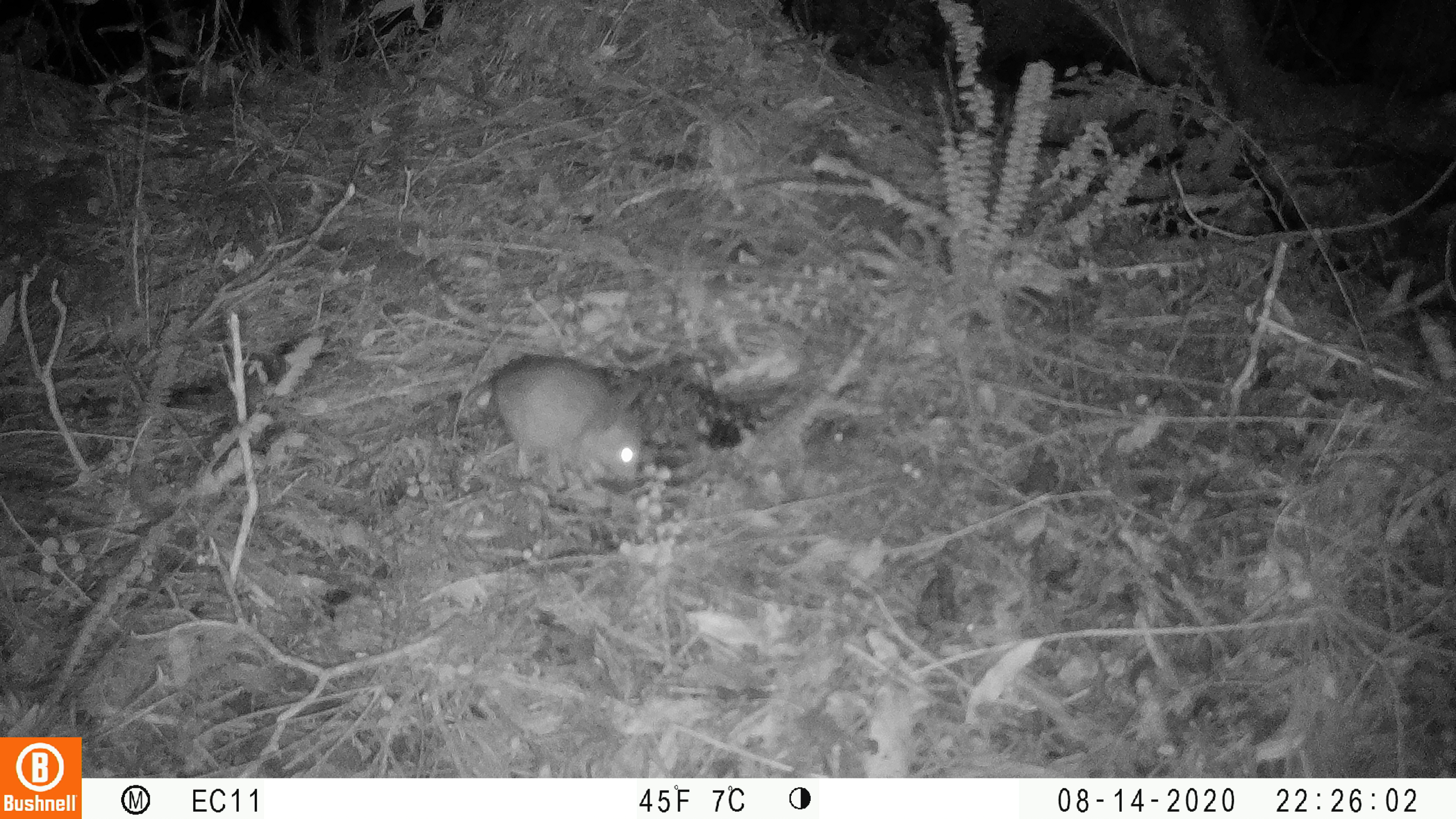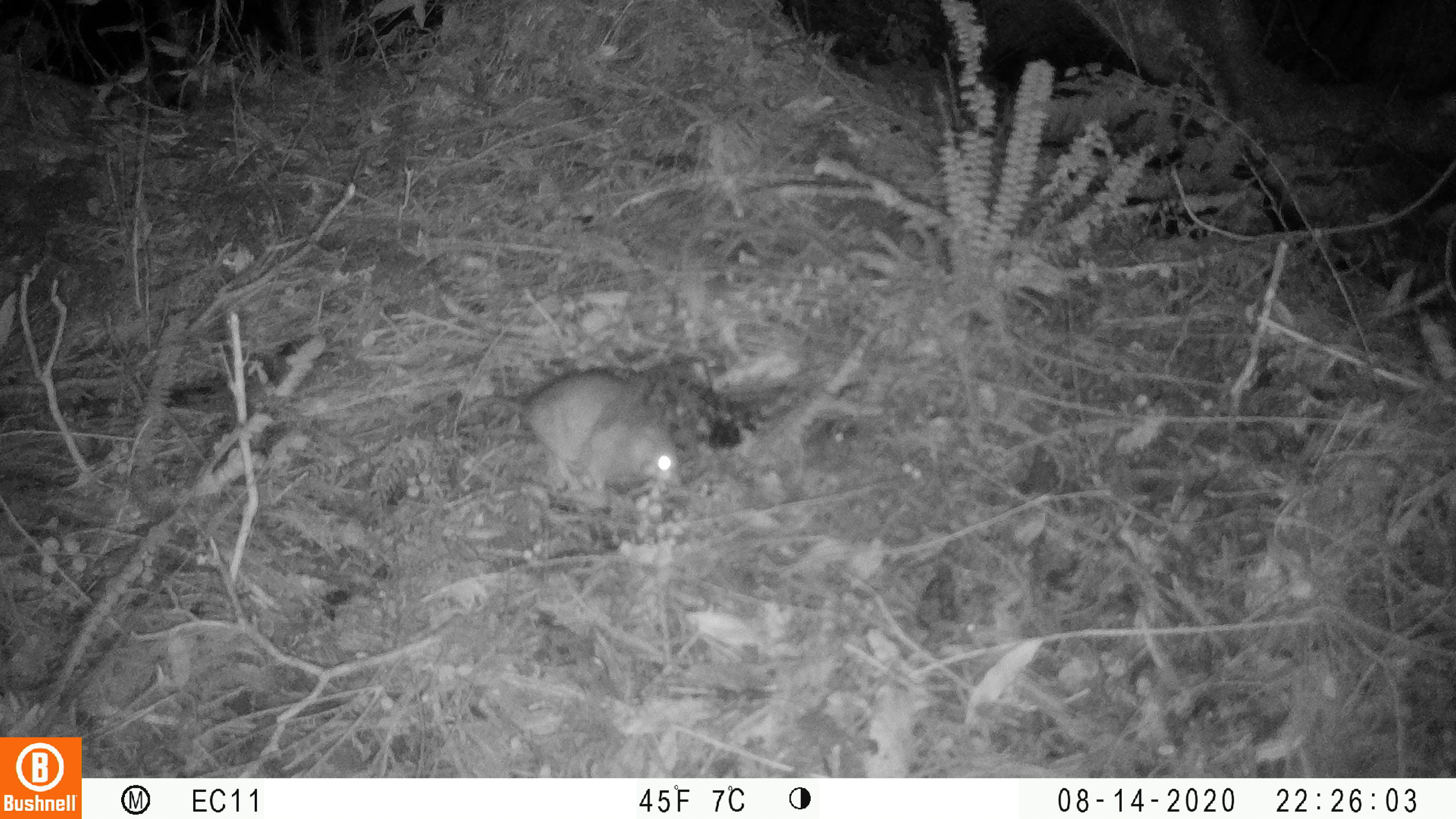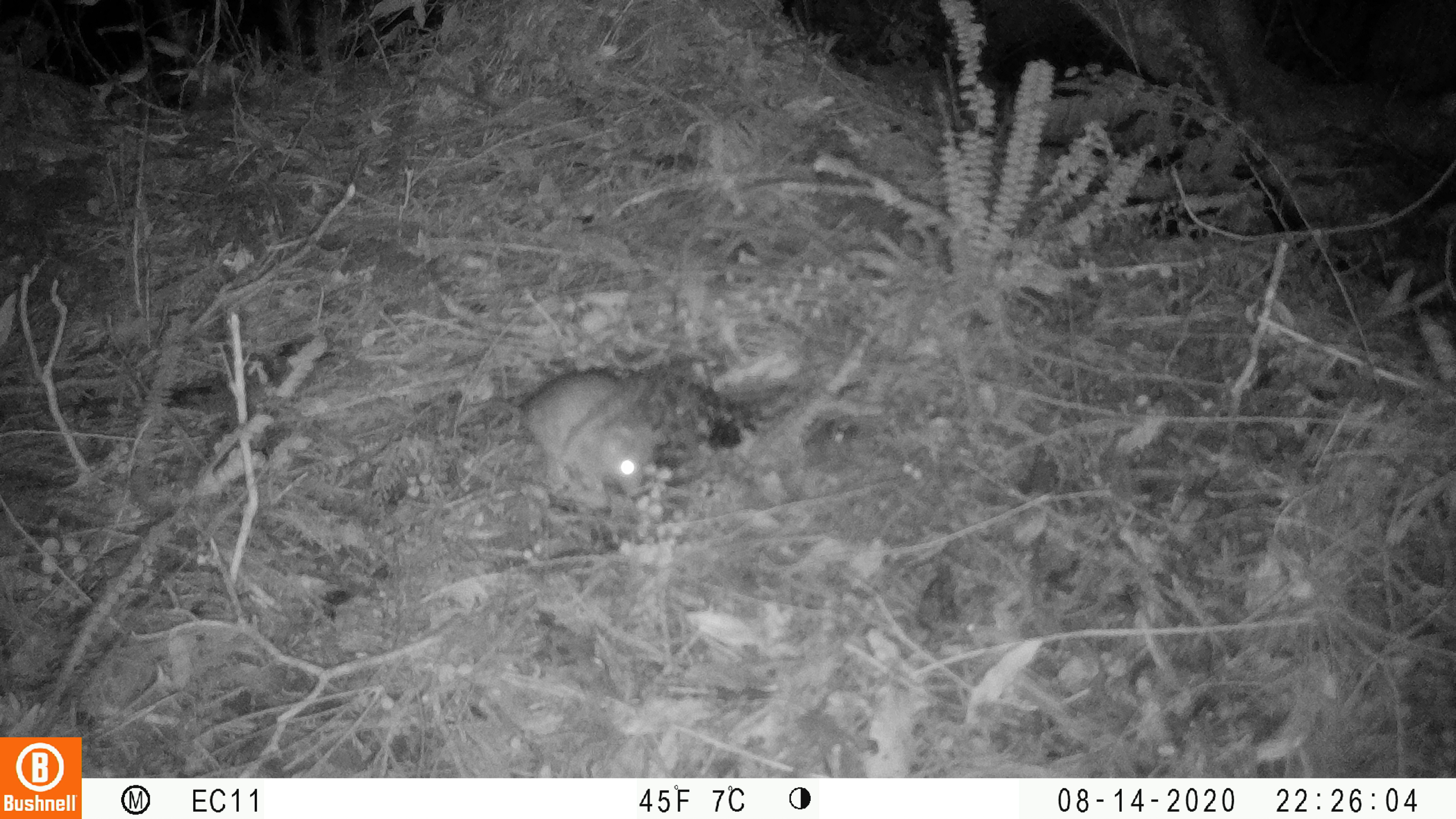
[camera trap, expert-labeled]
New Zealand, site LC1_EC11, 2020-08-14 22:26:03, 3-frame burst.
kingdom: Animalia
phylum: Chordata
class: Mammalia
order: Rodentia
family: Muridae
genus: Rattus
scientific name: Rattus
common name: rat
Rat (Rattus).